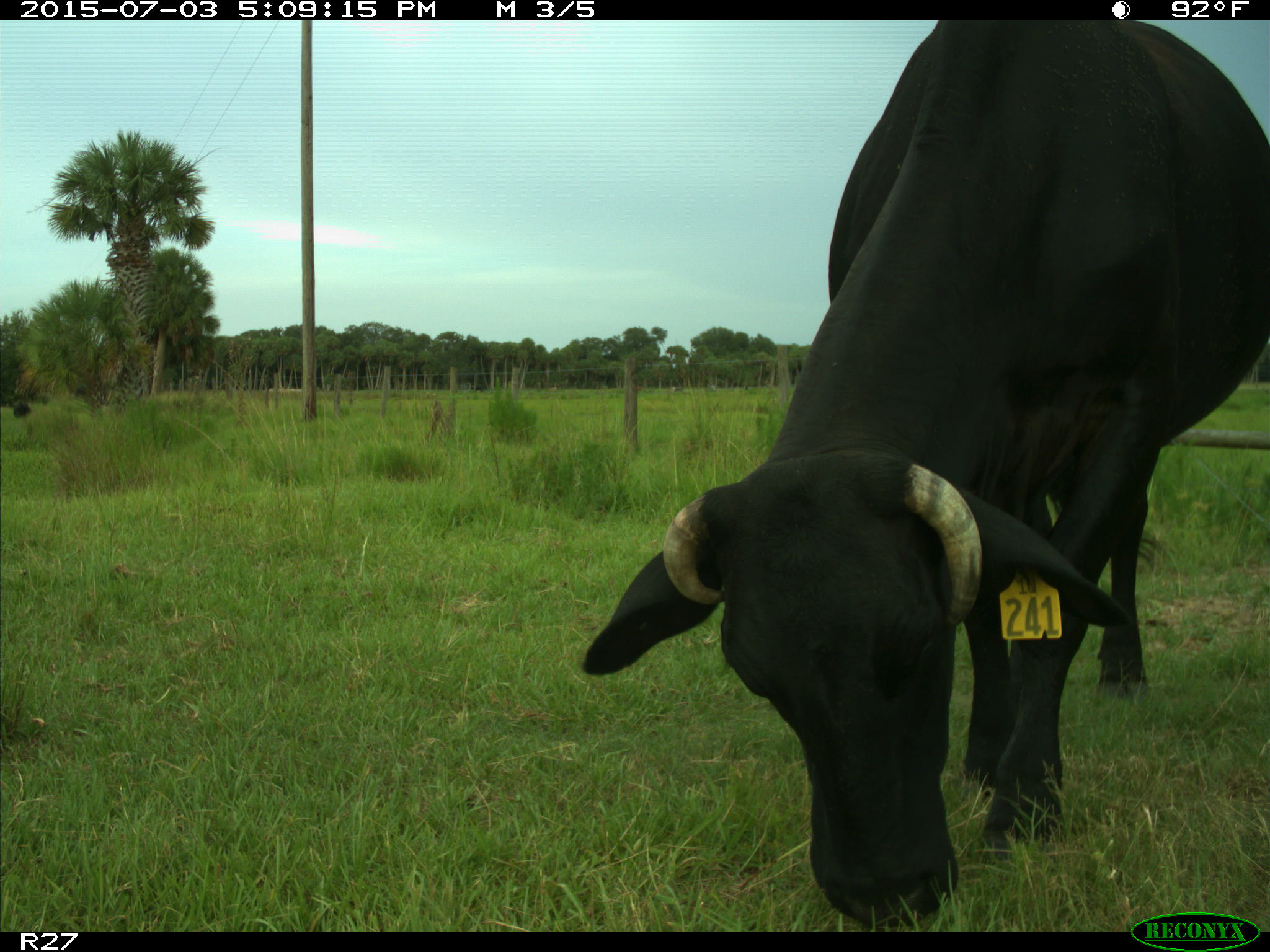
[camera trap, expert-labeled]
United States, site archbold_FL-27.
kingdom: Animalia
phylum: Chordata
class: Mammalia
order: Artiodactyla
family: Bovidae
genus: Bos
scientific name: Bos taurus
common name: domestic cow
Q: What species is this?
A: Bos taurus (domestic cow).